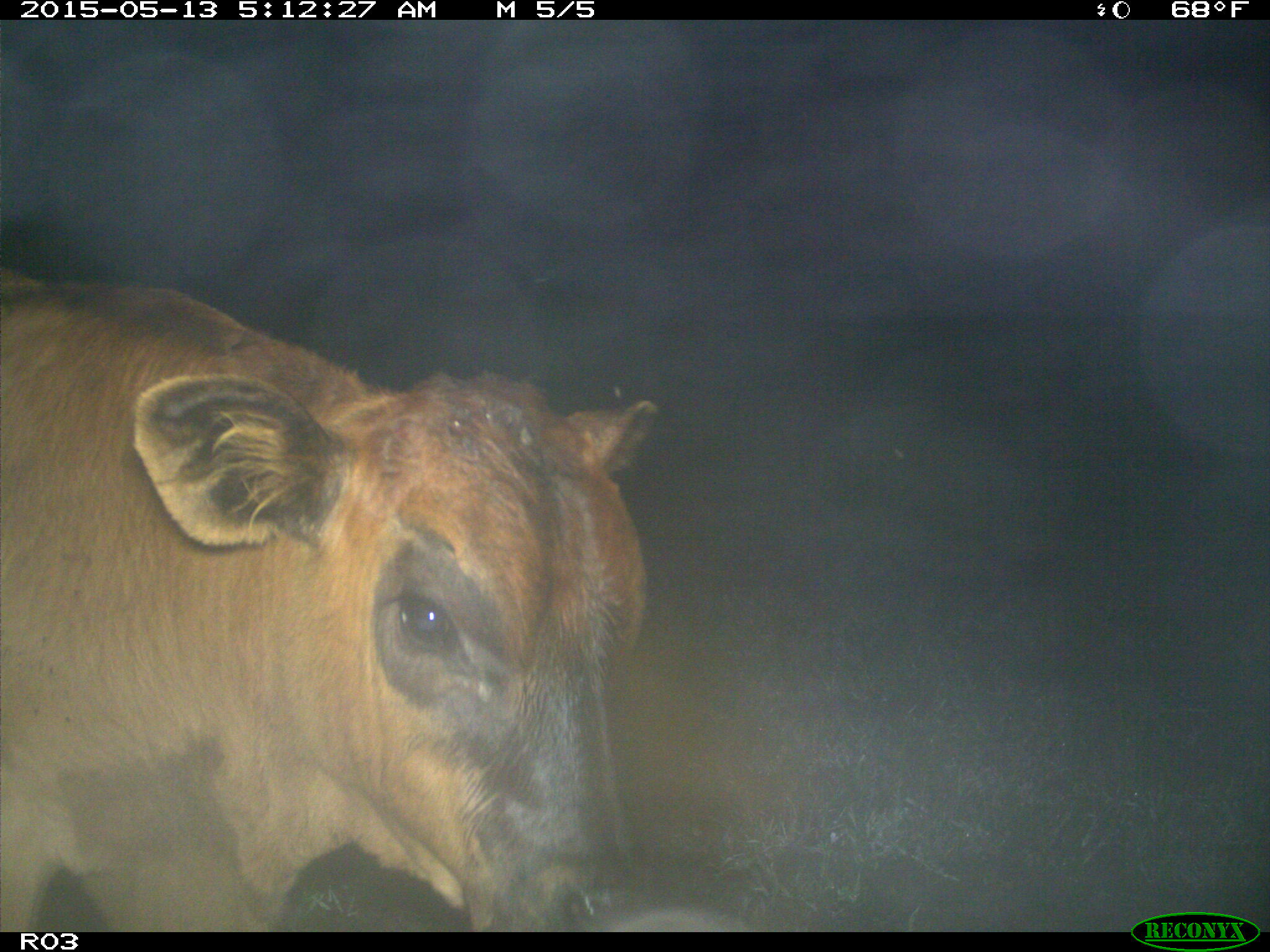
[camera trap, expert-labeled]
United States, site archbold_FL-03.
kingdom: Animalia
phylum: Chordata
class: Mammalia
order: Artiodactyla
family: Bovidae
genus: Bos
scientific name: Bos taurus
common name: domestic cow